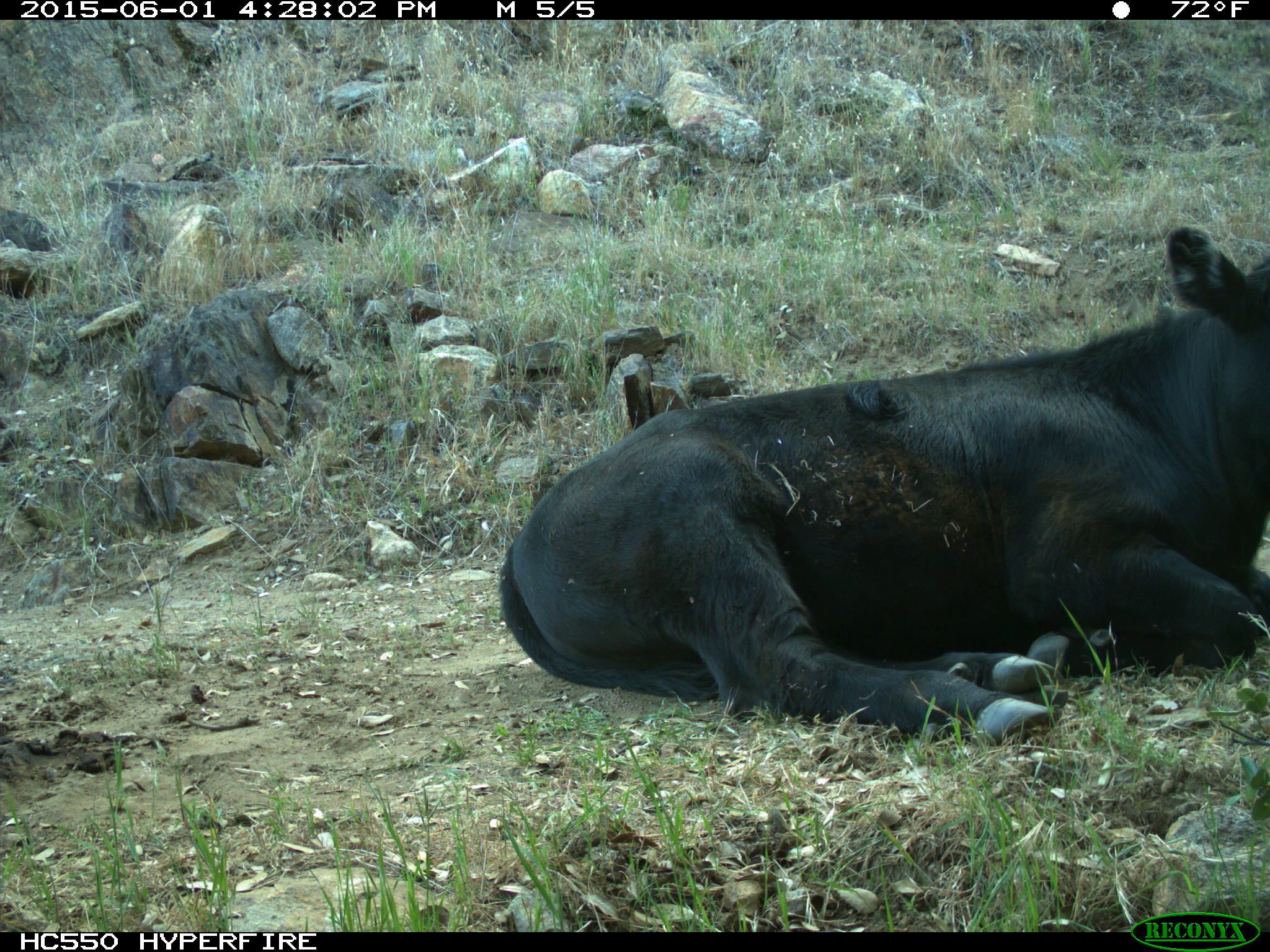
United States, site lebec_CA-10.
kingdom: Animalia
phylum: Chordata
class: Mammalia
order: Artiodactyla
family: Bovidae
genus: Bos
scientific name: Bos taurus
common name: domestic cow